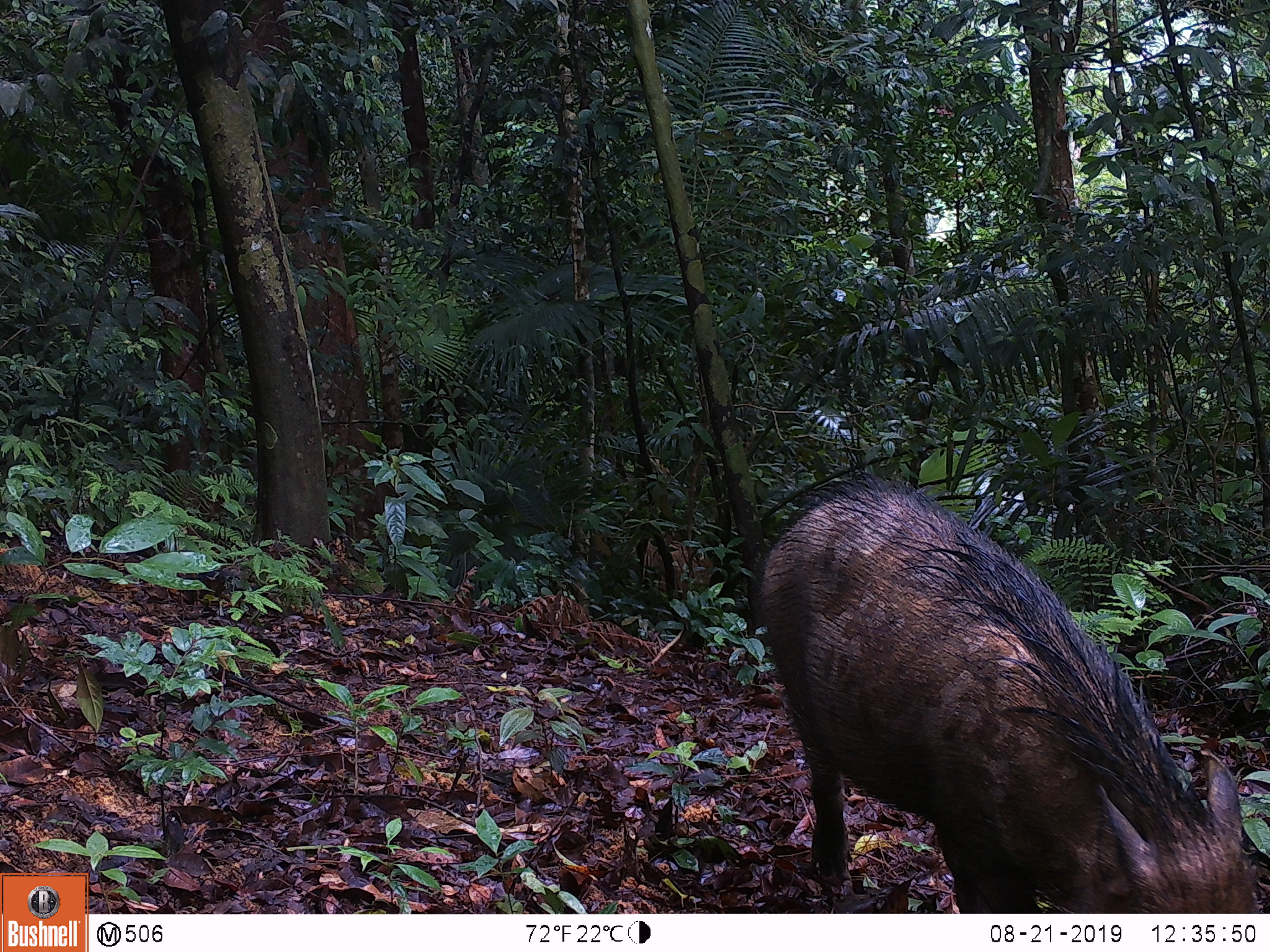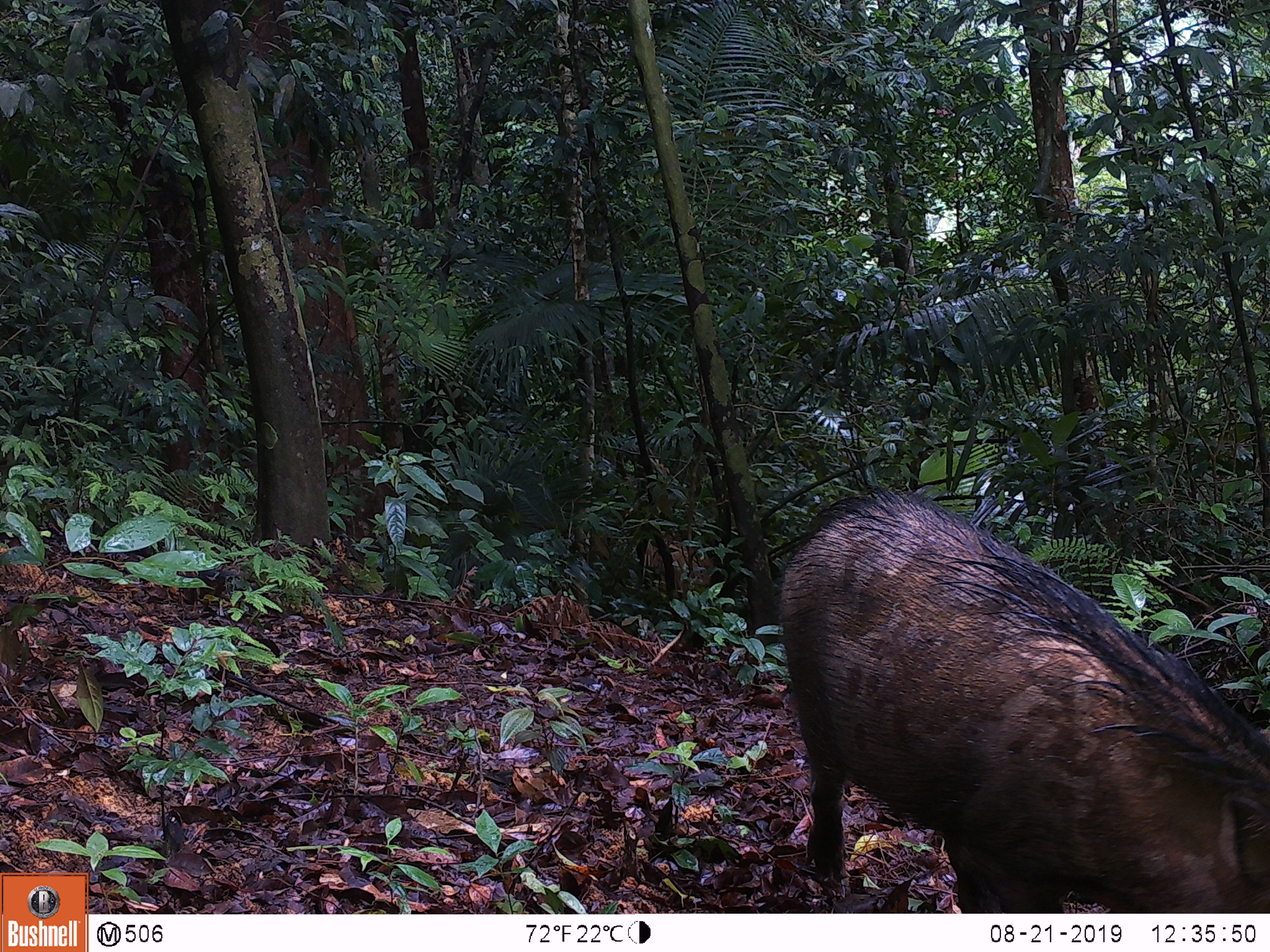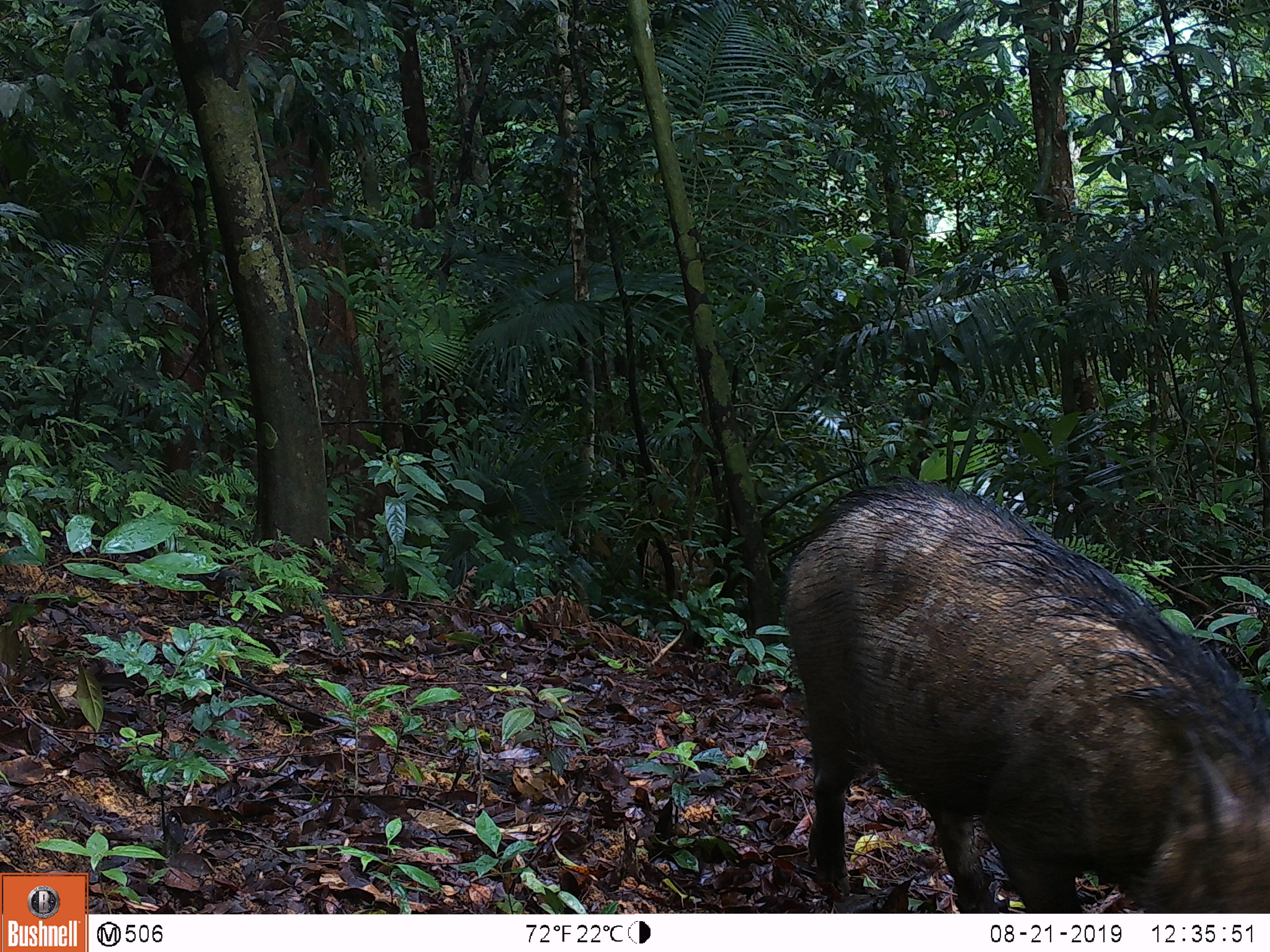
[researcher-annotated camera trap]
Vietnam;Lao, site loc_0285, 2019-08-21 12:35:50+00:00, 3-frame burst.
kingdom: Animalia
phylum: Chordata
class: Mammalia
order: Artiodactyla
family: Suidae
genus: Sus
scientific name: Sus scrofa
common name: eurasian wild pig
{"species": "eurasian wild pig (Sus scrofa)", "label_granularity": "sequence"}